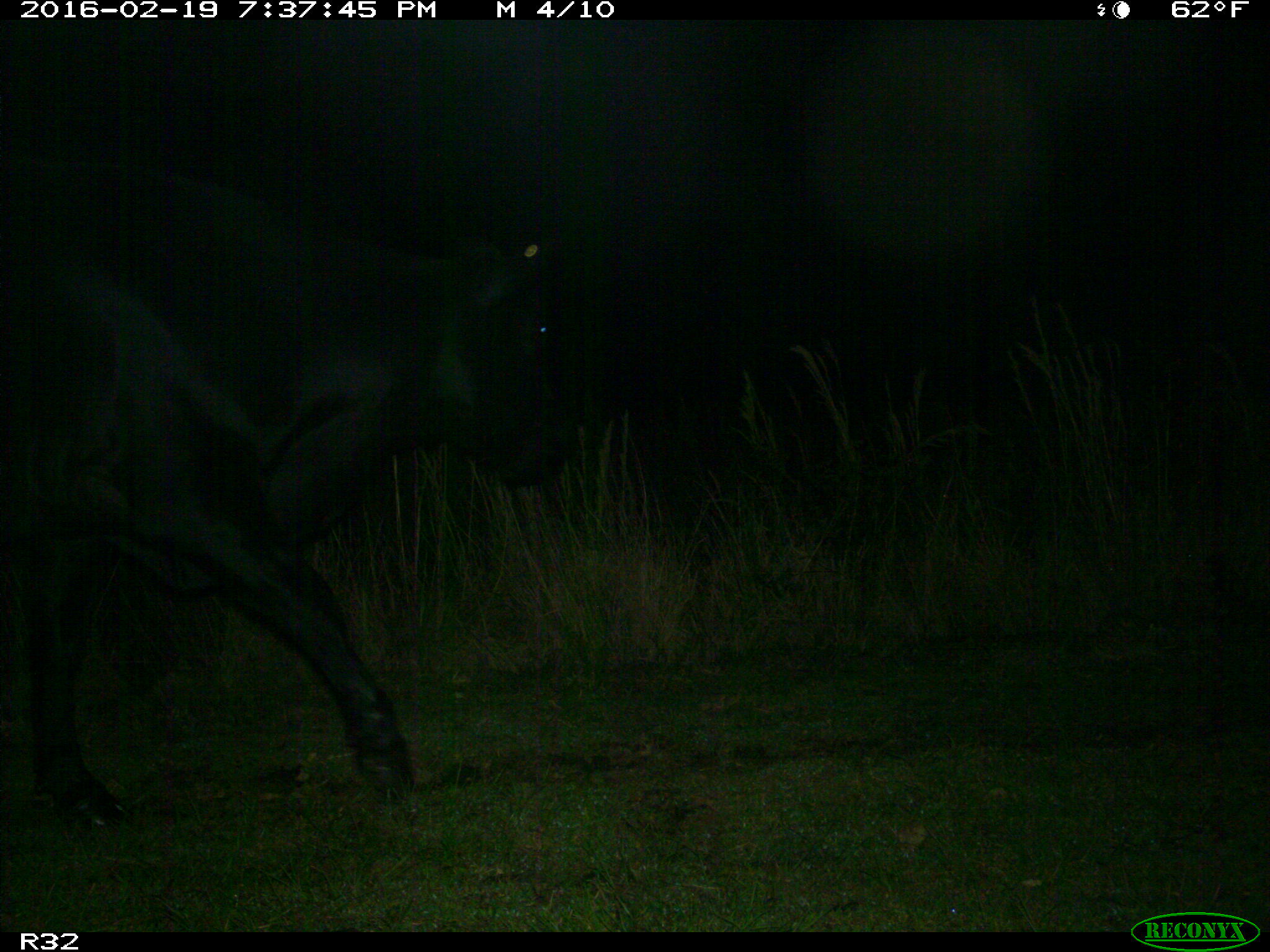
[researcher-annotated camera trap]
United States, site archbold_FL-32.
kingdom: Animalia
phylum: Chordata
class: Mammalia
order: Artiodactyla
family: Bovidae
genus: Bos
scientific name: Bos taurus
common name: domestic cow